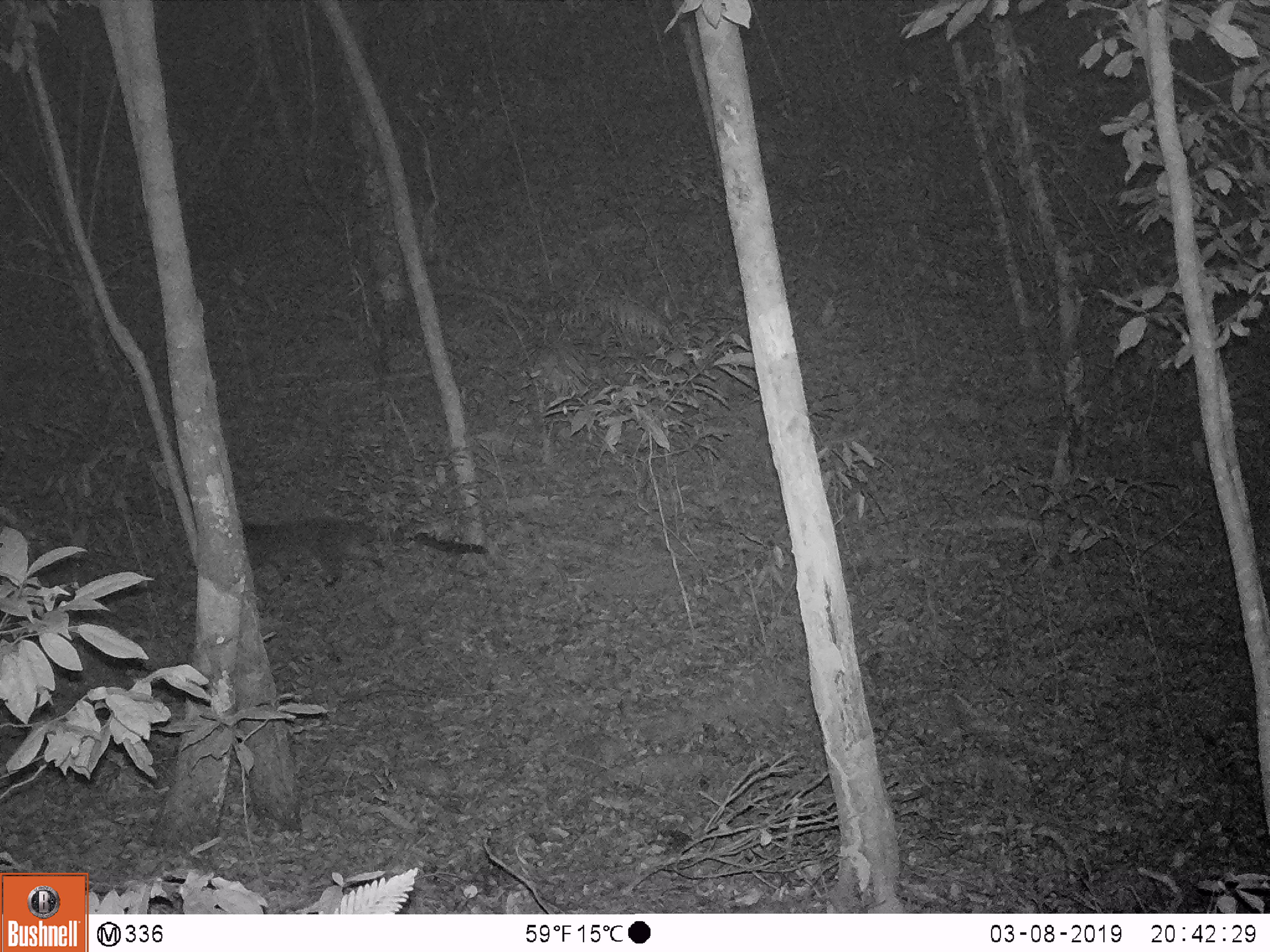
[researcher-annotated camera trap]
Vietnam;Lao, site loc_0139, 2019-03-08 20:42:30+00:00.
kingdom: Animalia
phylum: Chordata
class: Mammalia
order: Carnivora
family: Viverridae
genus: Paguma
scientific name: Paguma larvata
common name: masked palm civet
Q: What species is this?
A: Masked palm civet (Paguma larvata).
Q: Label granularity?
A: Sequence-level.